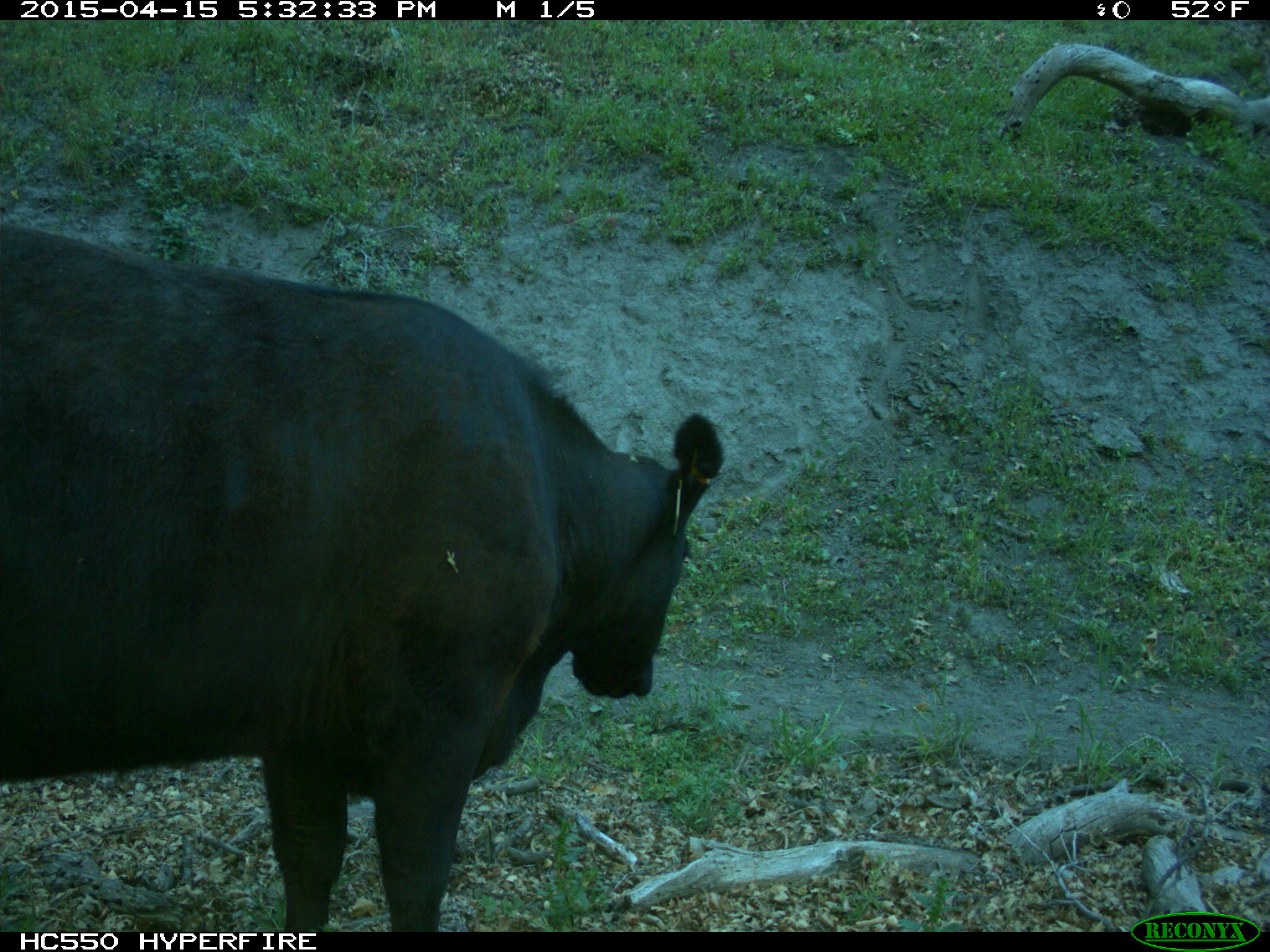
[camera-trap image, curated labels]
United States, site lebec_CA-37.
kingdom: Animalia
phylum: Chordata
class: Mammalia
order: Artiodactyla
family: Bovidae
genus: Bos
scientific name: Bos taurus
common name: domestic cow